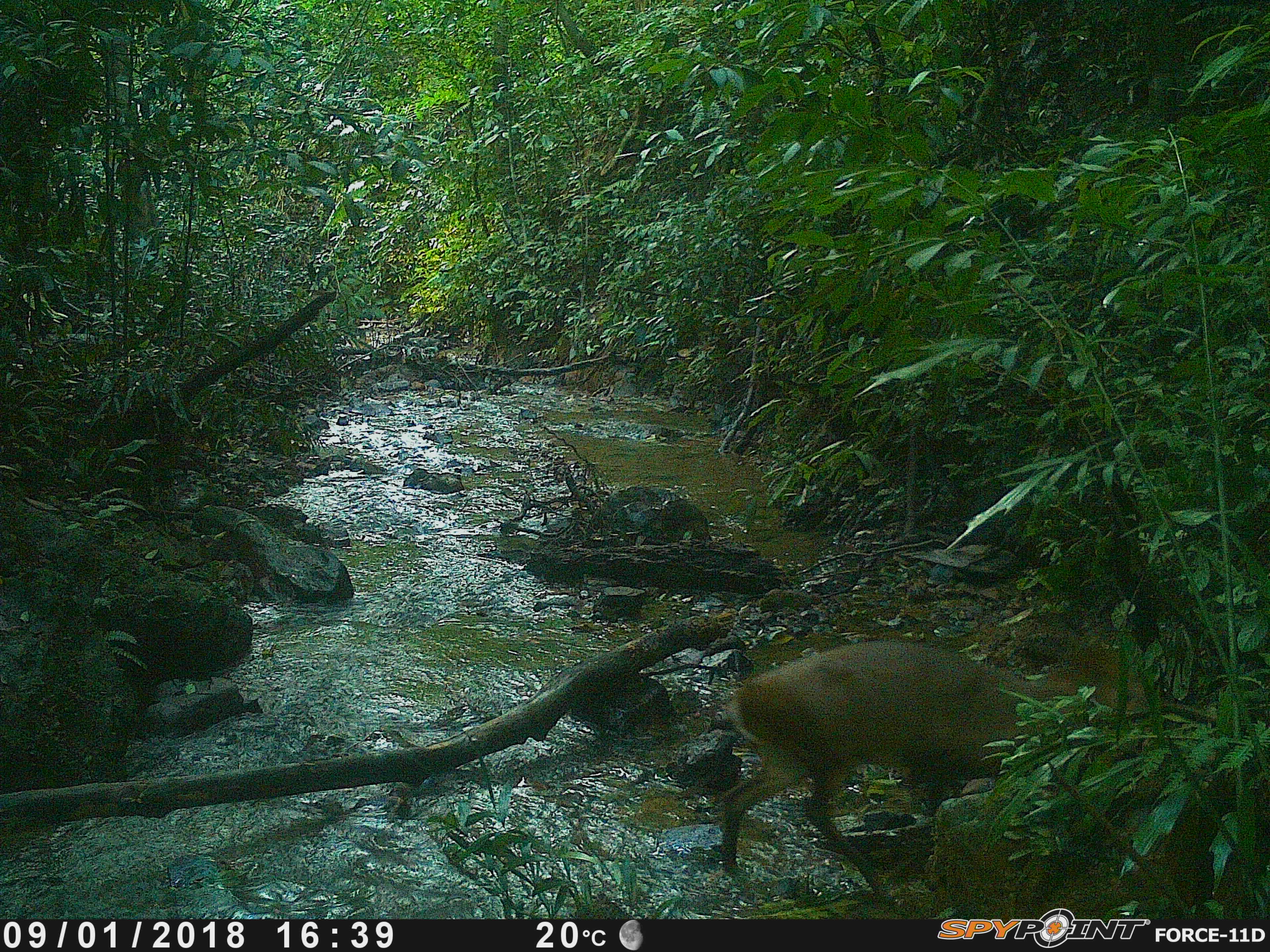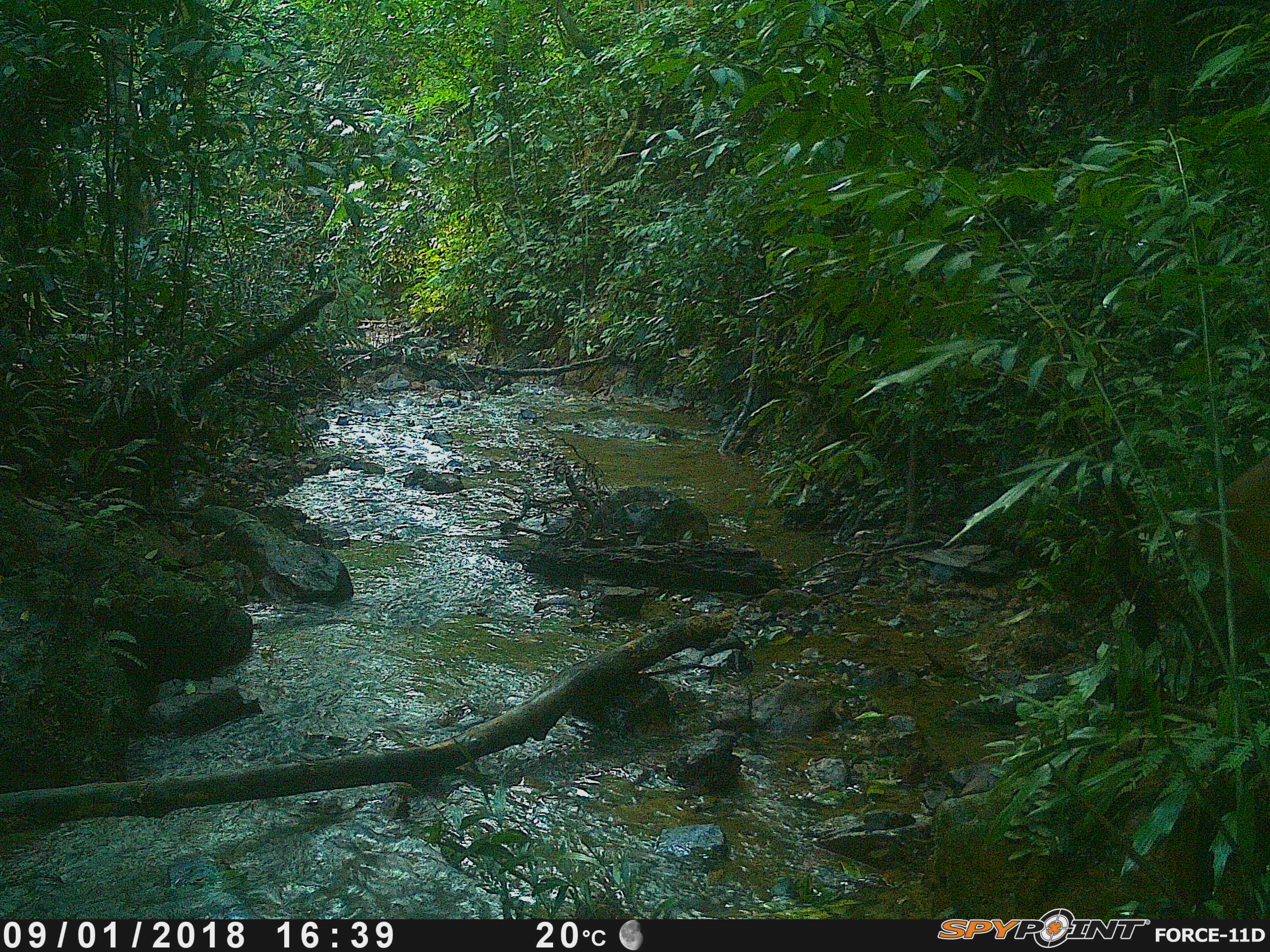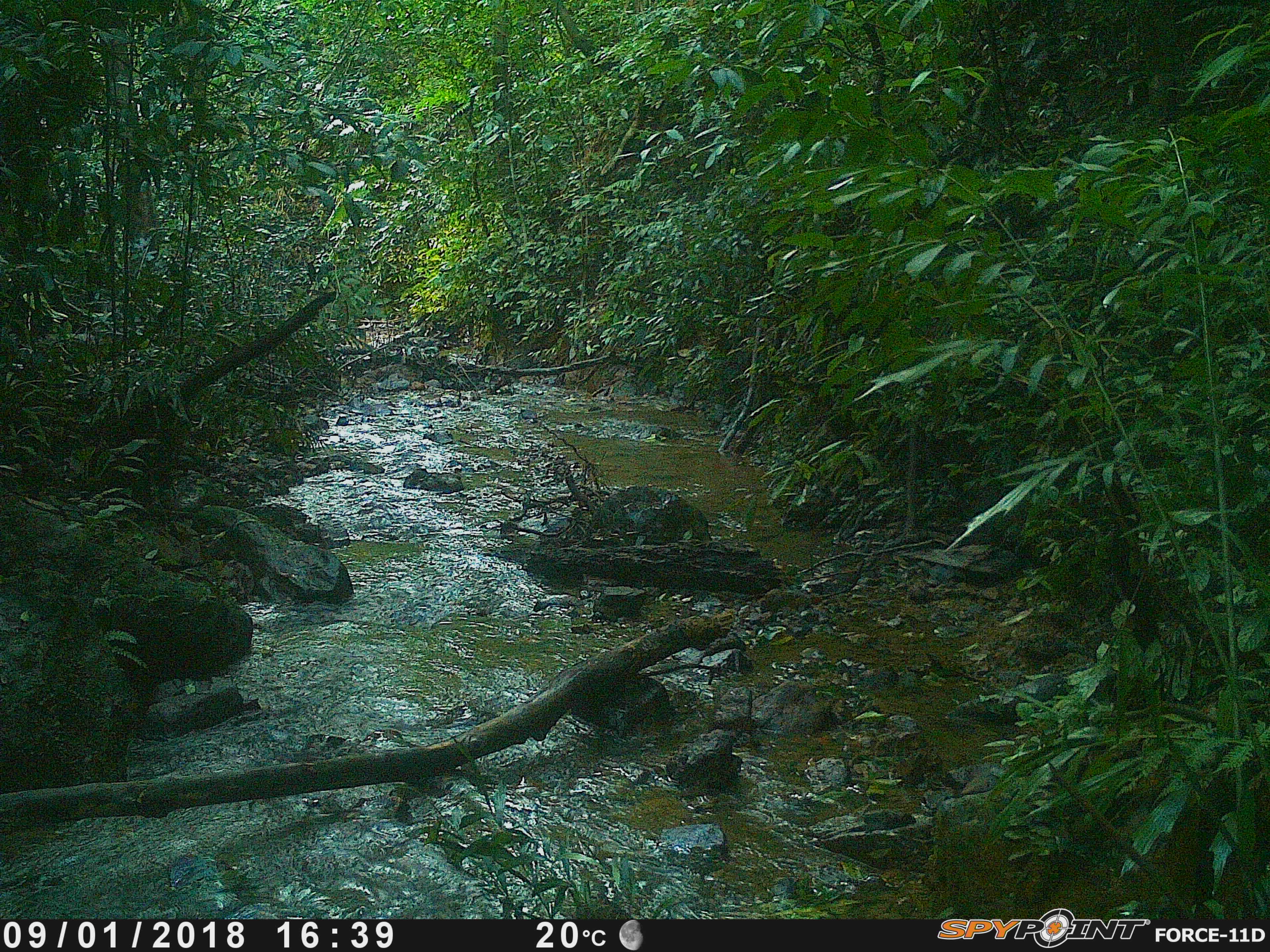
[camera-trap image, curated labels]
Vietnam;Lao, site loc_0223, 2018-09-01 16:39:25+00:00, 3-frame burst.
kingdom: Animalia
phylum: Chordata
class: Mammalia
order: Artiodactyla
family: Cervidae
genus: Muntiacus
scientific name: Muntiacus vuquangensis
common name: large-antlered muntjac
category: large antlered muntjac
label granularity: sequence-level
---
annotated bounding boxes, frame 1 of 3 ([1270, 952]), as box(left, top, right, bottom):
large antlered muntjac: box(714, 626, 1154, 905)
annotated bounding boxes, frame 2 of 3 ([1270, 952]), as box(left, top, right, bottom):
large antlered muntjac: box(1189, 438, 1270, 695)